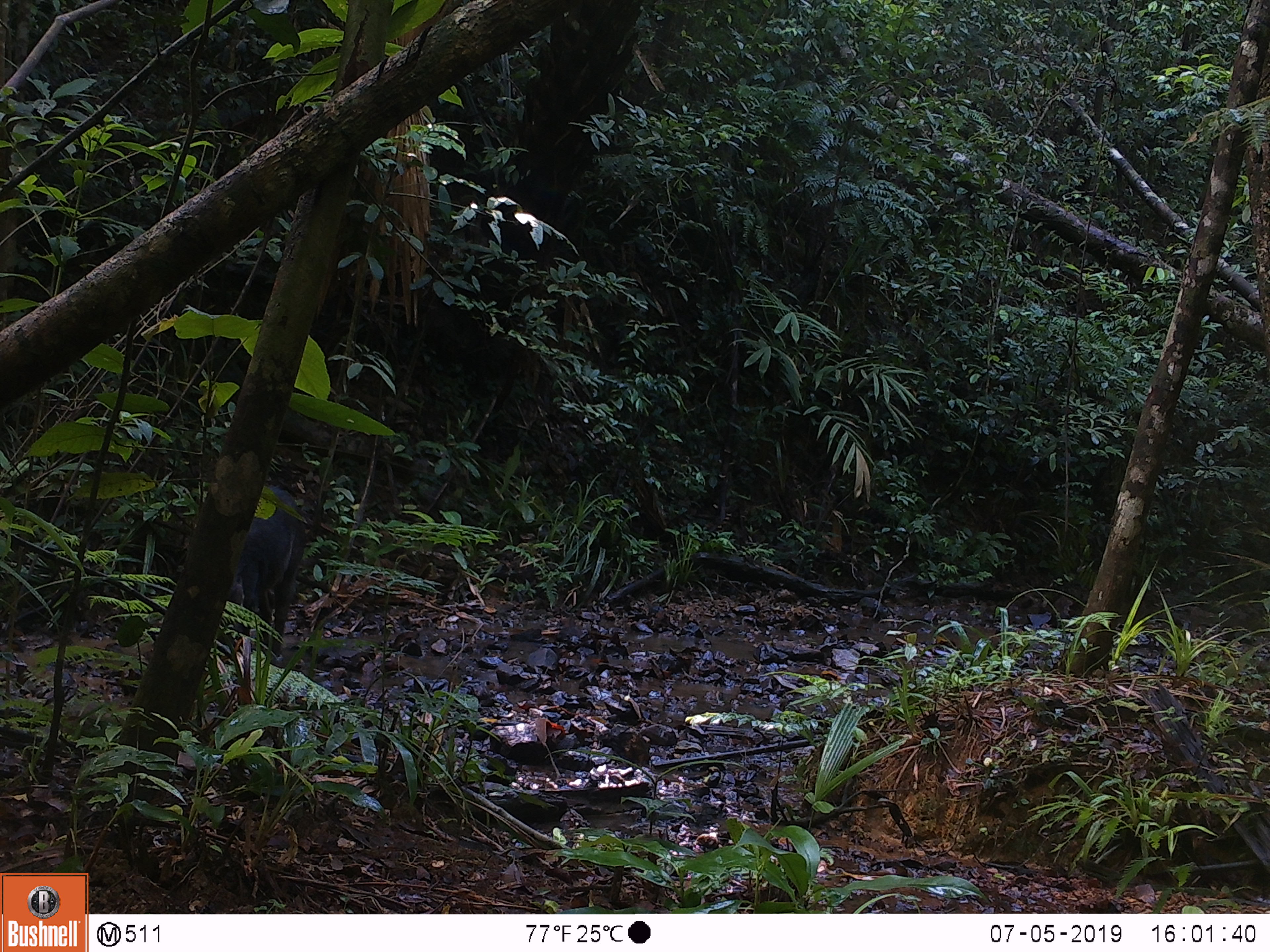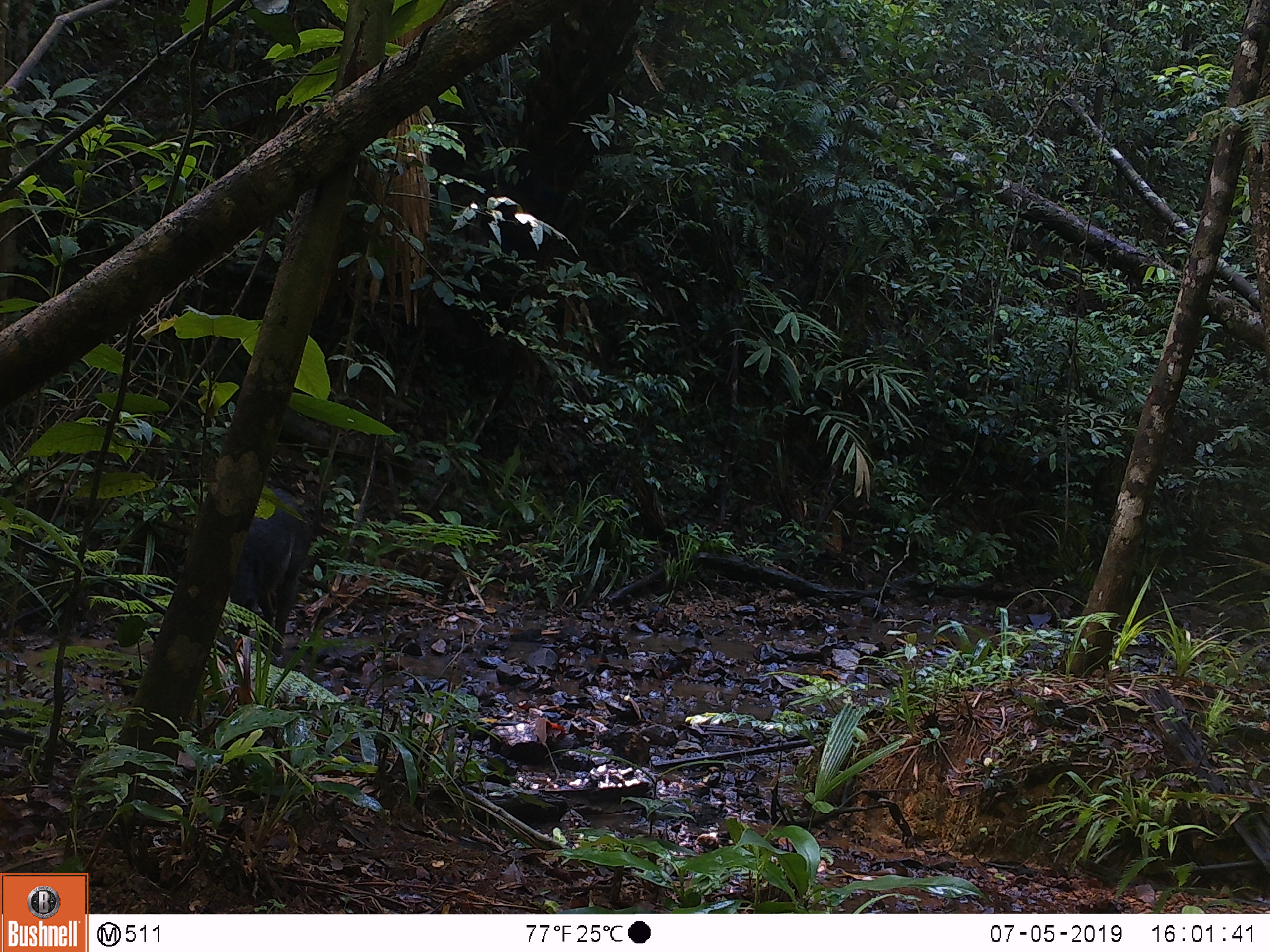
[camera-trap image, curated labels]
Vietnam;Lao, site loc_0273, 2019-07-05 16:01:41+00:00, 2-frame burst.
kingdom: Animalia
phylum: Chordata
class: Mammalia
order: Artiodactyla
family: Suidae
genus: Sus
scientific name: Sus scrofa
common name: eurasian wild pig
Eurasian wild pig (Sus scrofa). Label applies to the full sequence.